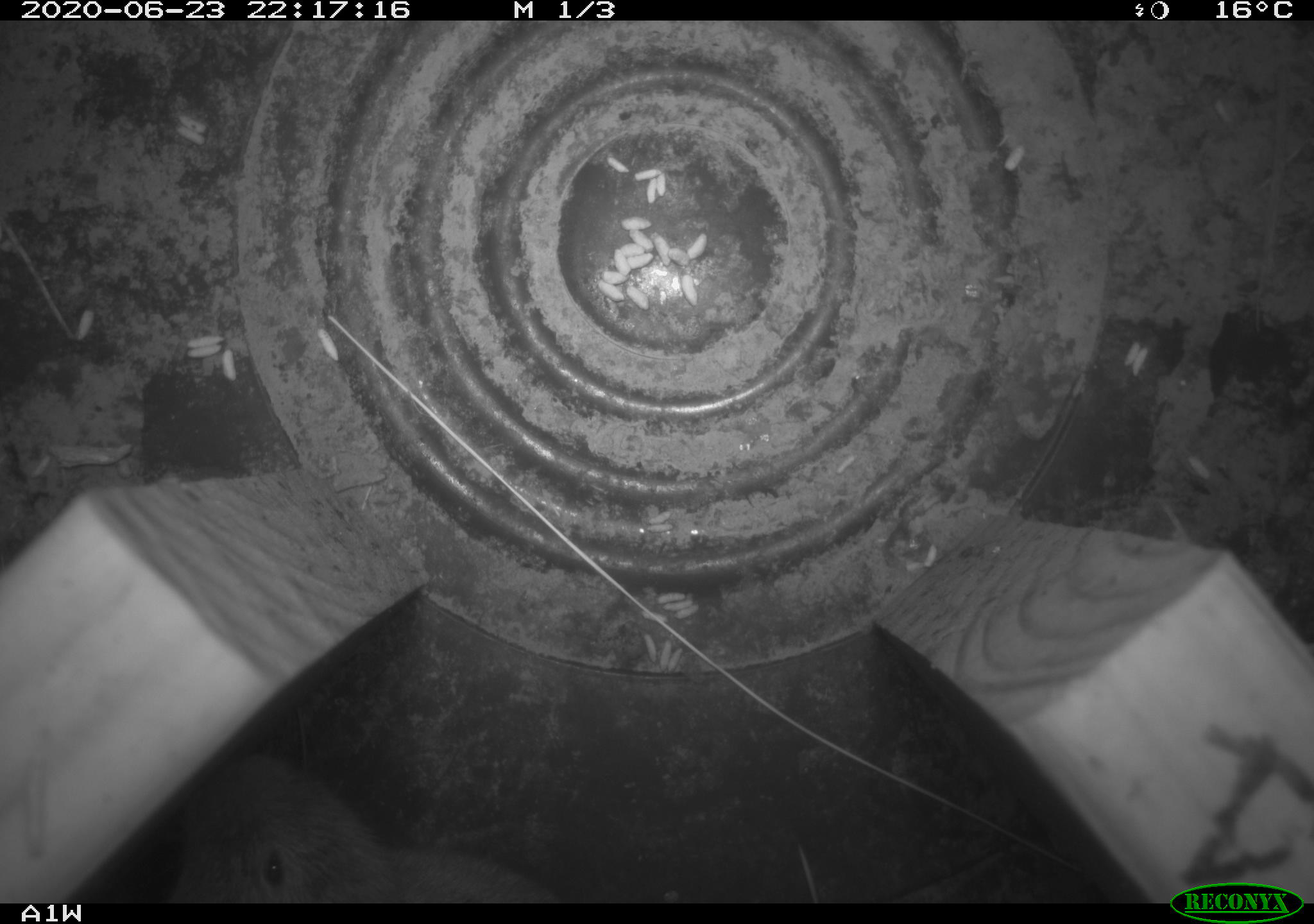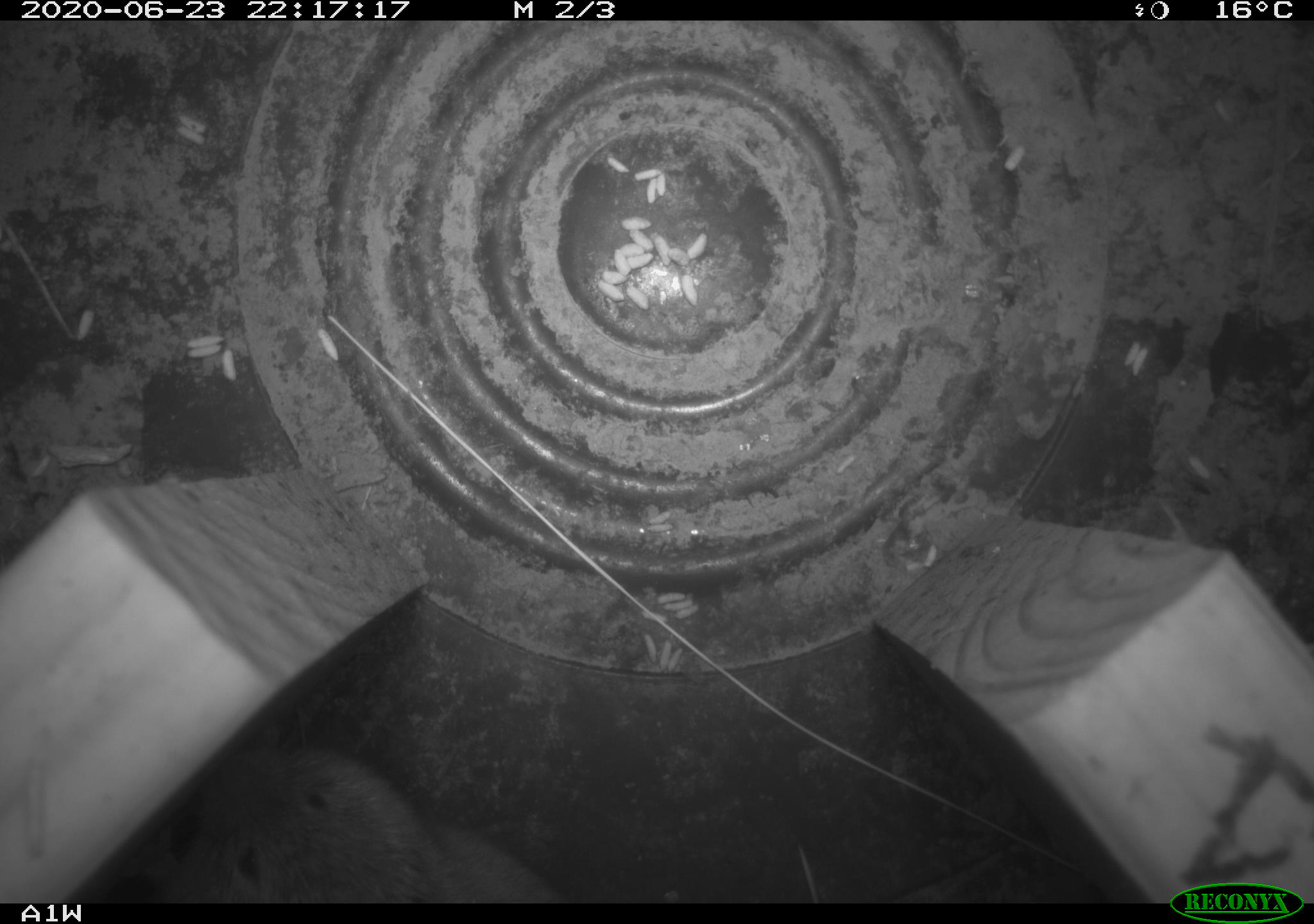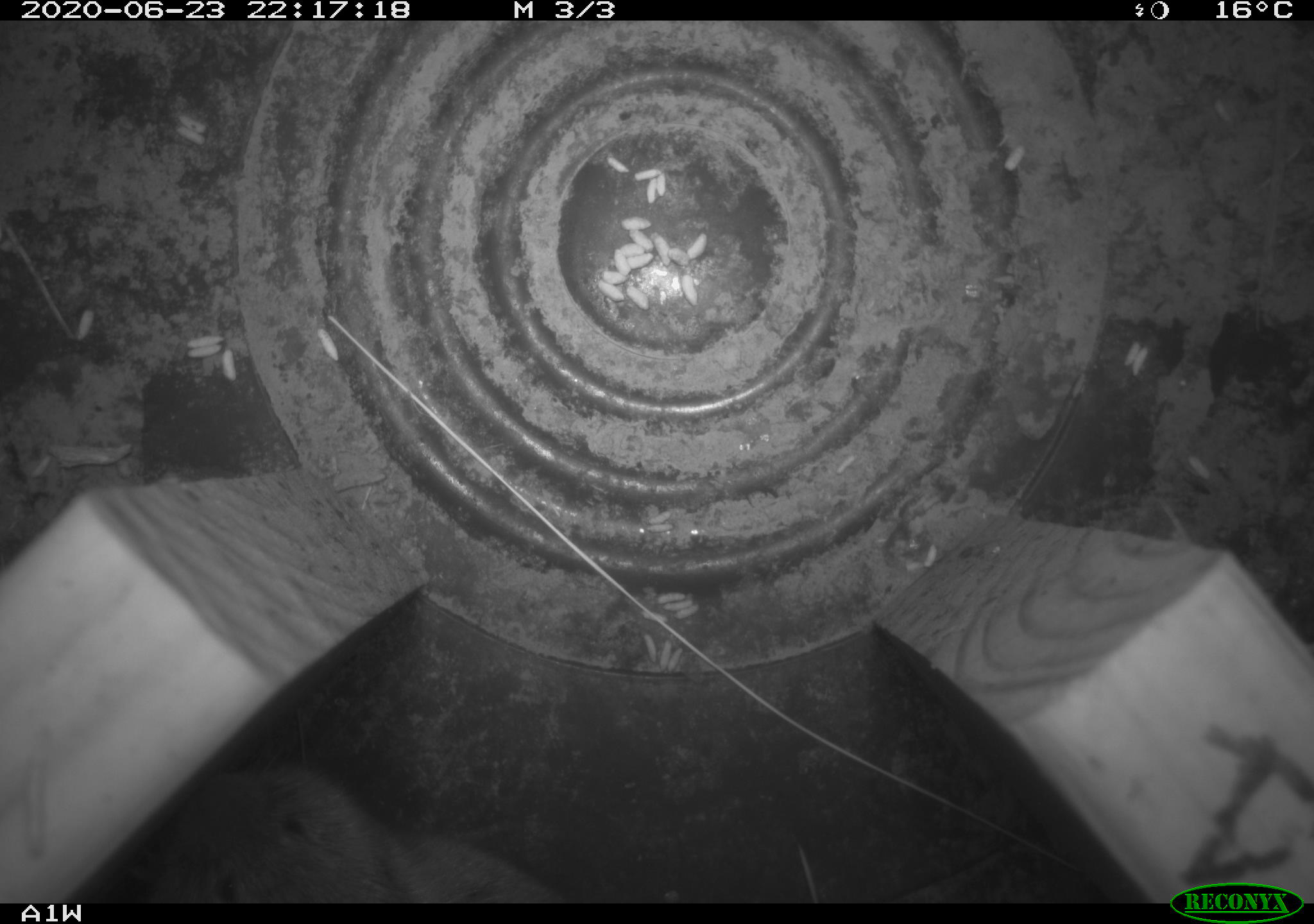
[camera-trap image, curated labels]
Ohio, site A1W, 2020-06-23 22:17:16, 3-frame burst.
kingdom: Animalia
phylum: Chordata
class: Mammalia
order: Rodentia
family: Cricetidae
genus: Microtus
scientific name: Microtus pennsylvanicus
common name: meadow vole